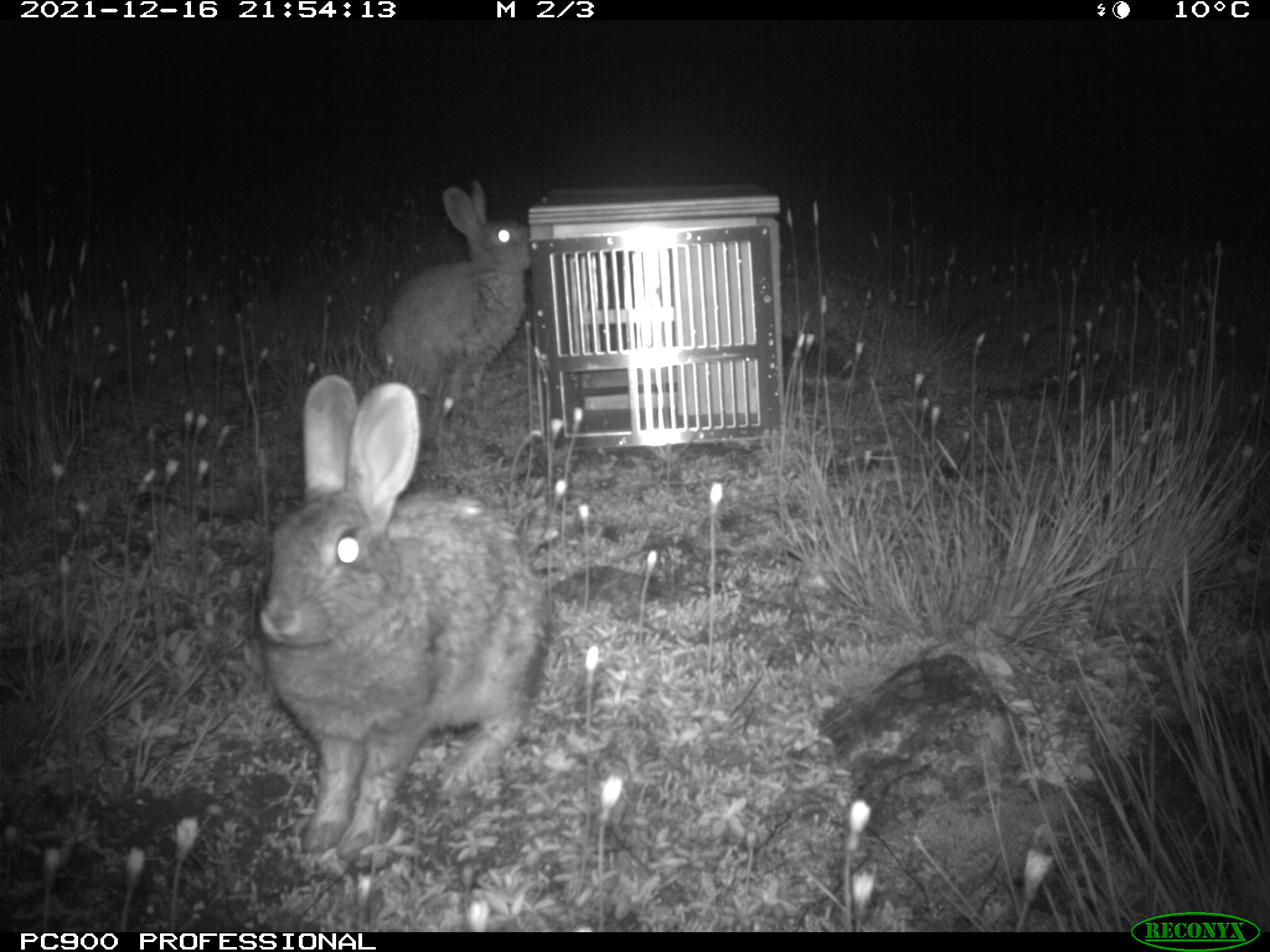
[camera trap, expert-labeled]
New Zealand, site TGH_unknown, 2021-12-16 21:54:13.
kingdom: Animalia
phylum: Chordata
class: Mammalia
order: Lagomorpha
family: Leporidae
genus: Oryctolagus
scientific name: Oryctolagus cuniculus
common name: european rabbit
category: rabbit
Rabbit (european rabbit) (Oryctolagus cuniculus).